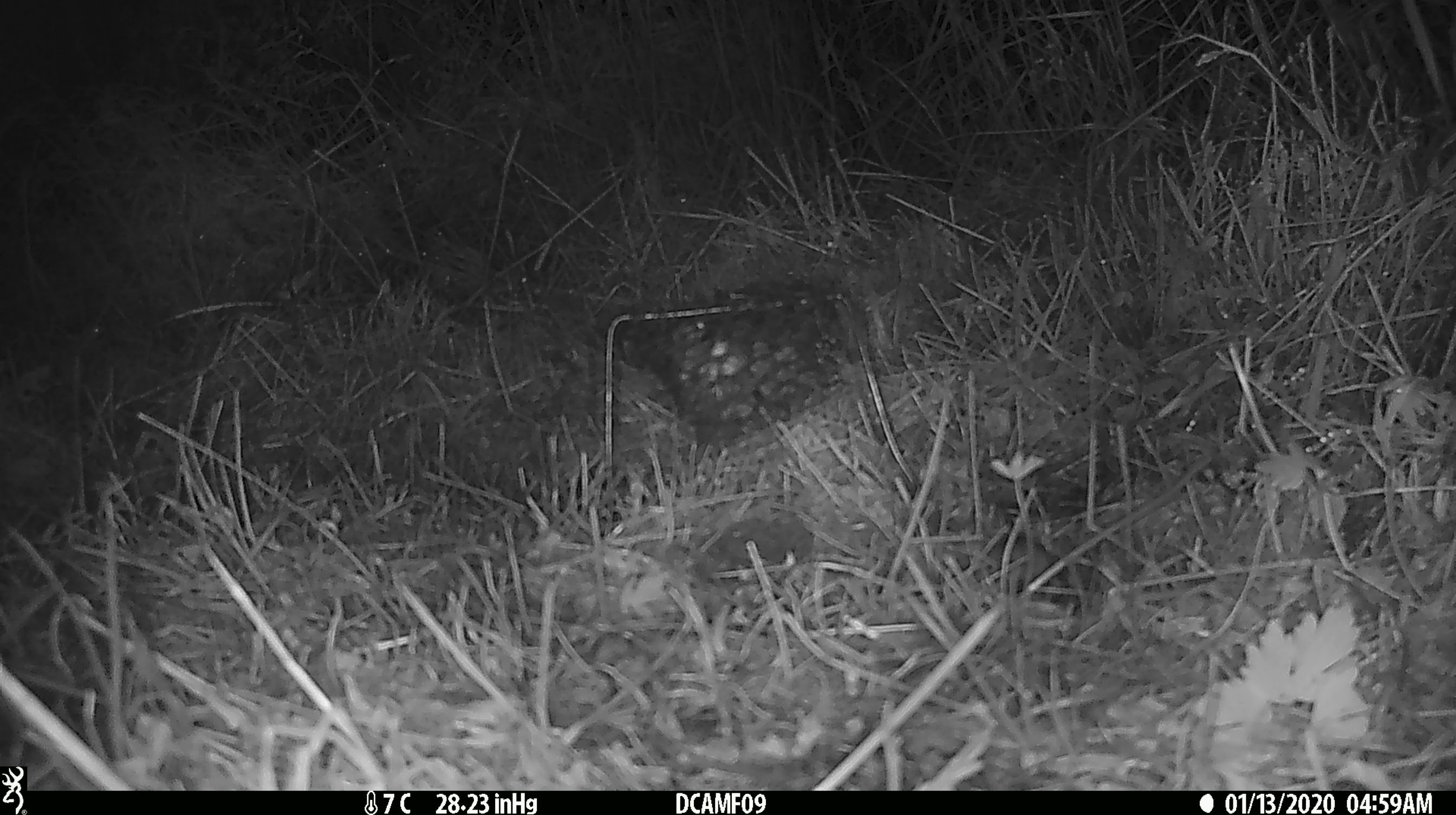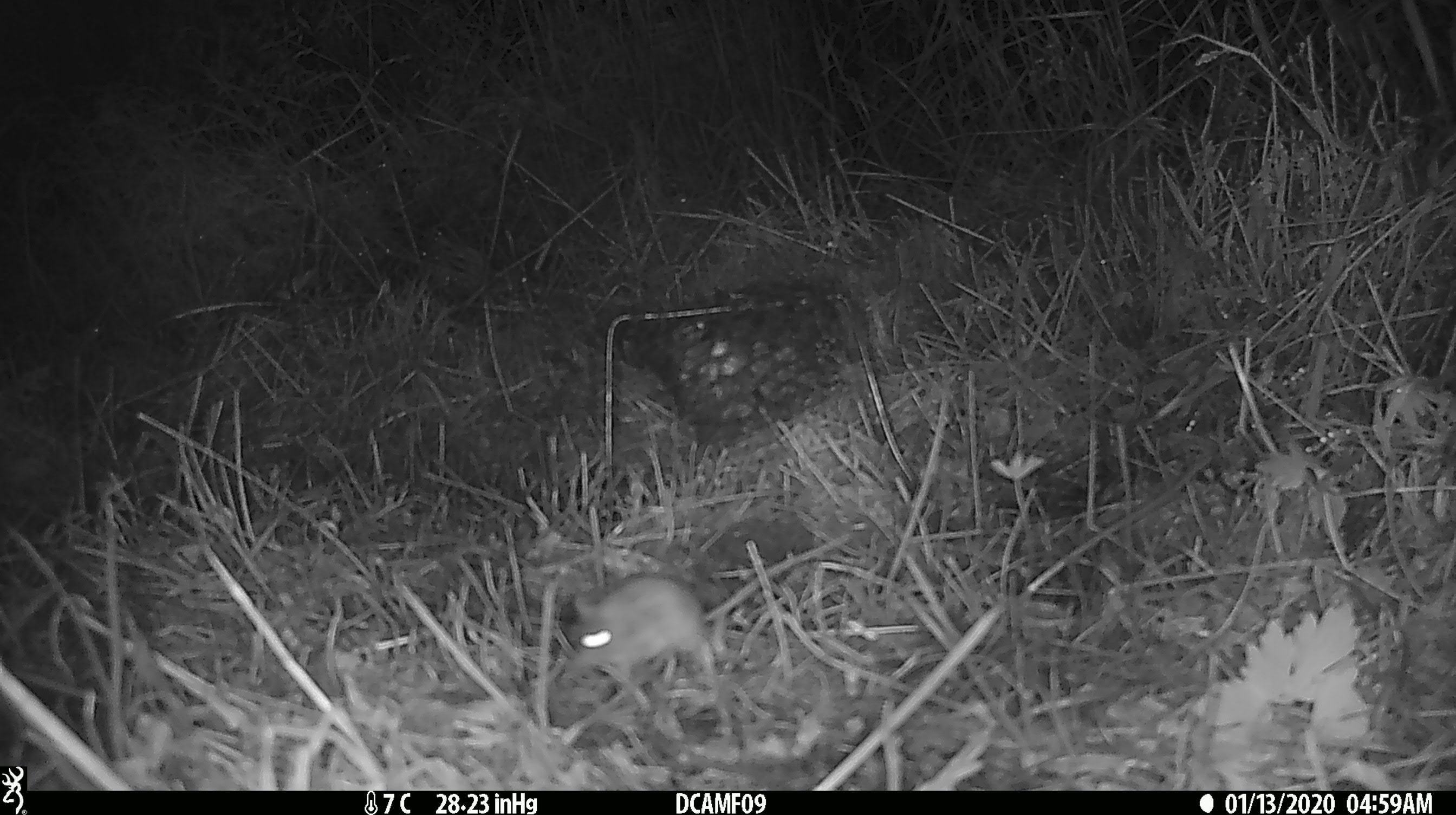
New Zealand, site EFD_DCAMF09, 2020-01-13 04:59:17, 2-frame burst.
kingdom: Animalia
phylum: Chordata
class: Mammalia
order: Rodentia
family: Muridae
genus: Mus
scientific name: Mus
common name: mouse